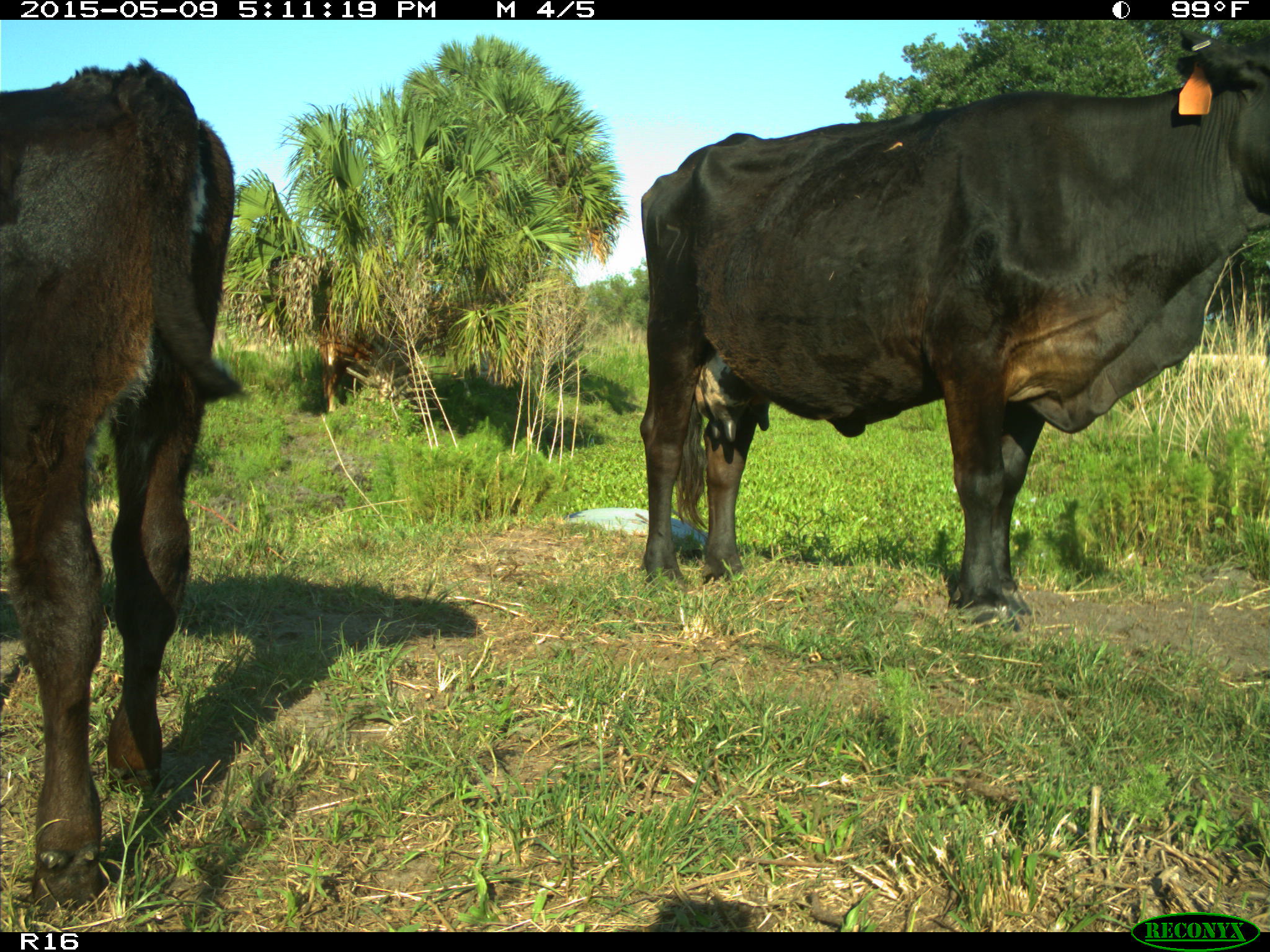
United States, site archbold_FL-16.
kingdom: Animalia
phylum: Chordata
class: Mammalia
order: Artiodactyla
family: Suidae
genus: Sus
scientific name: Sus scrofa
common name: wild boar